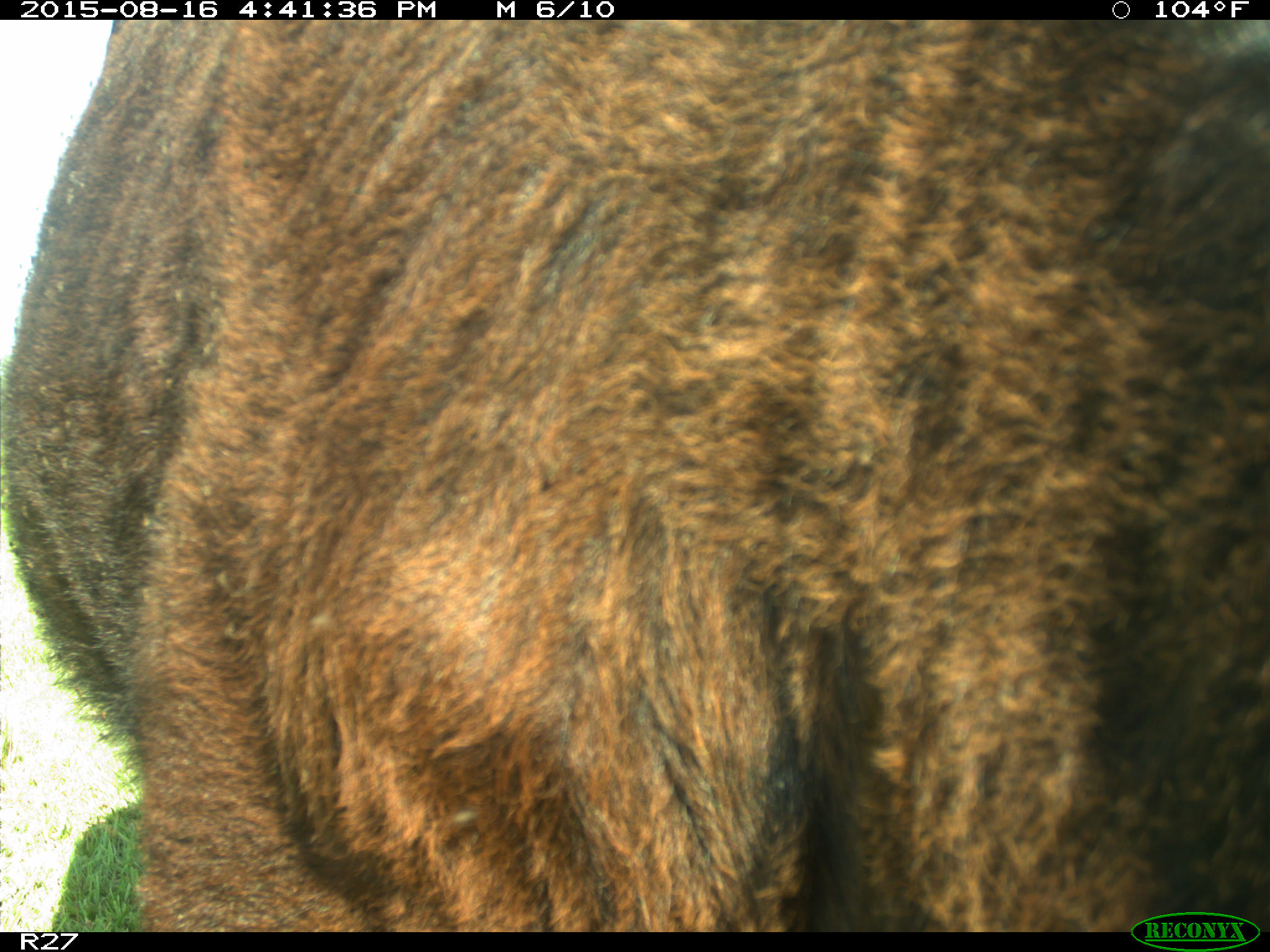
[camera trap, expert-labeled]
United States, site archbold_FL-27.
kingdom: Animalia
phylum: Chordata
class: Mammalia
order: Artiodactyla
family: Bovidae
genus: Bos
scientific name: Bos taurus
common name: domestic cow